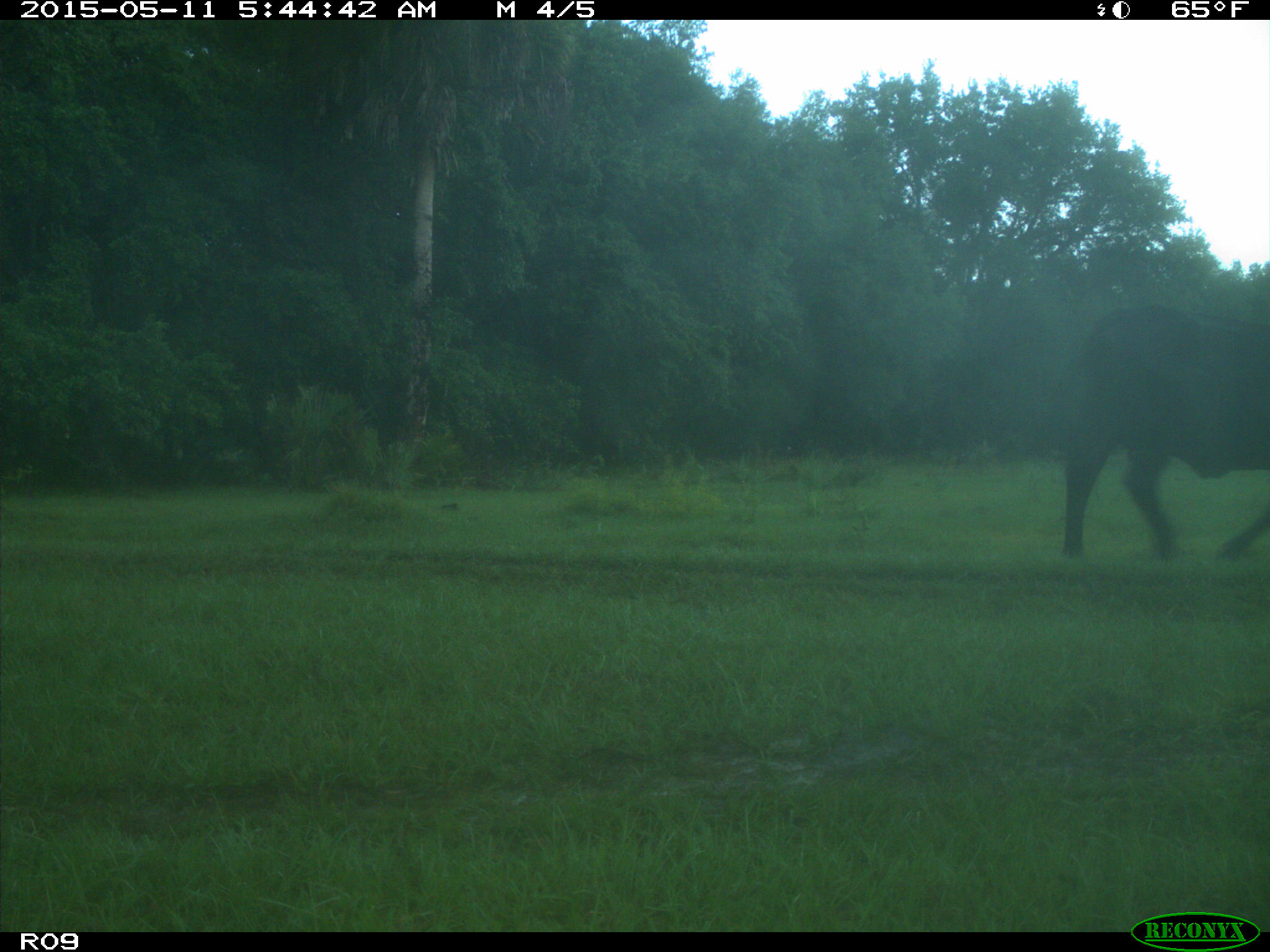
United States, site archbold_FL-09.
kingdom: Animalia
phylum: Chordata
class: Mammalia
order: Artiodactyla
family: Bovidae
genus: Bos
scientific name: Bos taurus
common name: domestic cow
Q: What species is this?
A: Bos taurus (domestic cow).